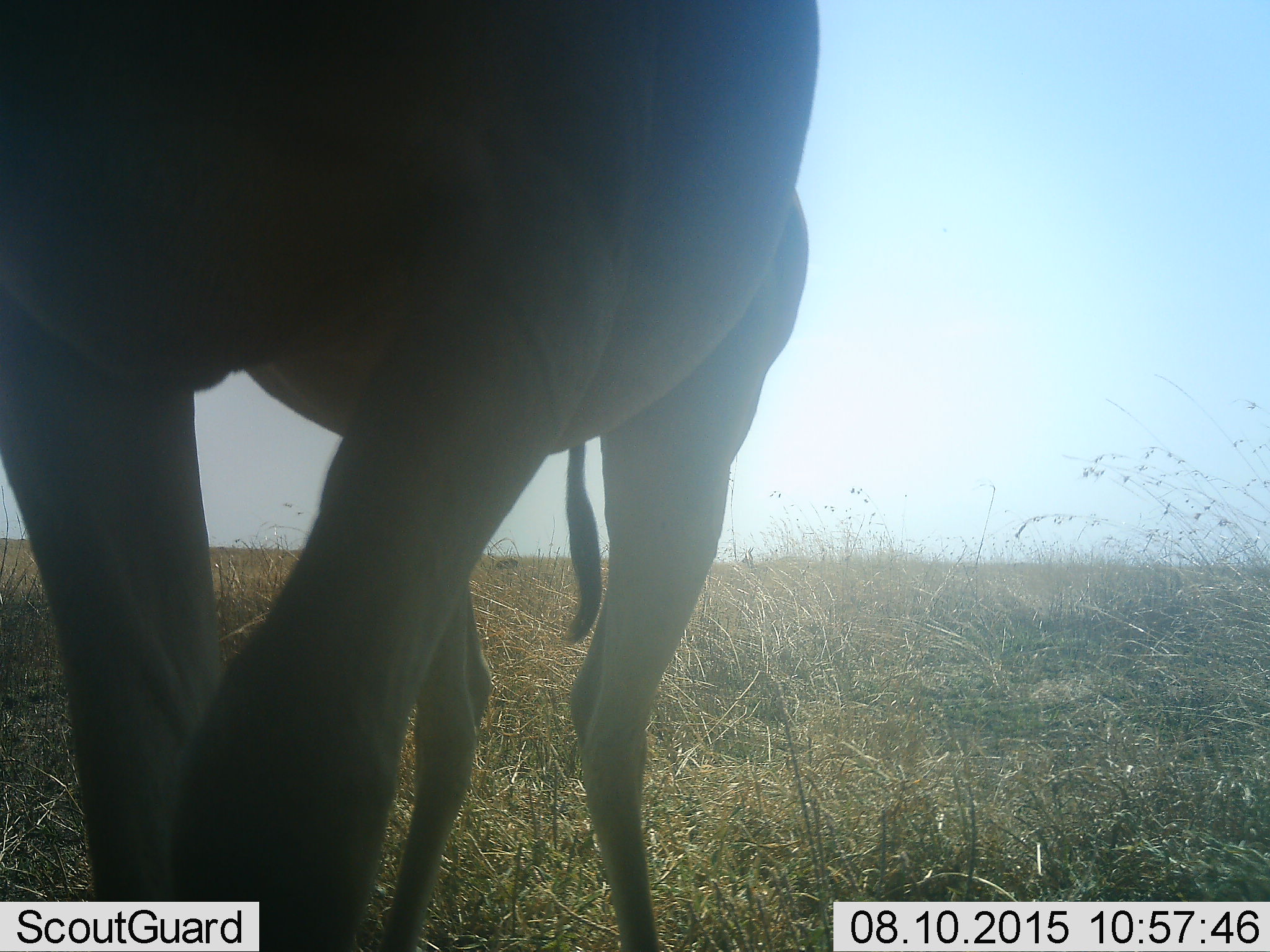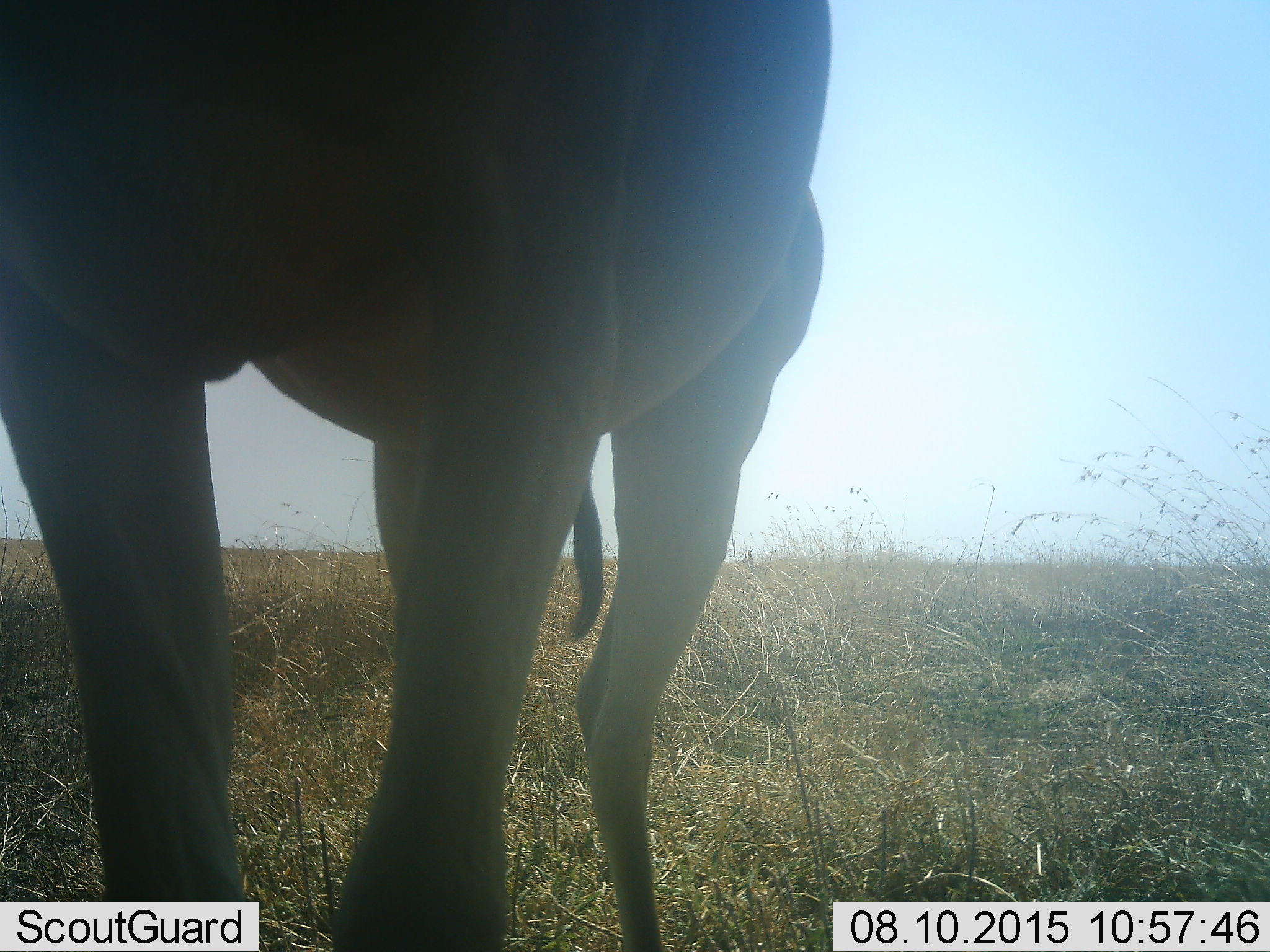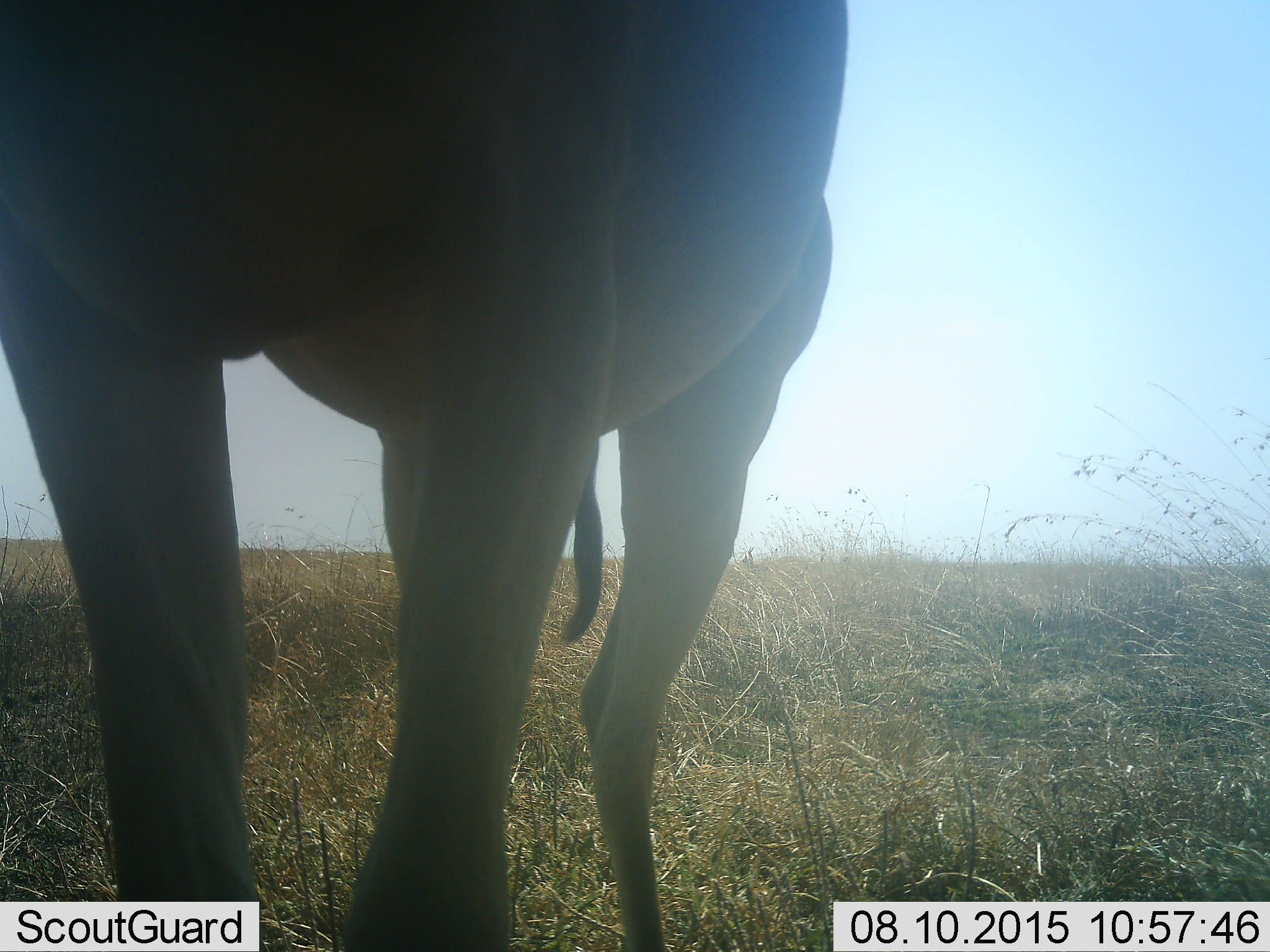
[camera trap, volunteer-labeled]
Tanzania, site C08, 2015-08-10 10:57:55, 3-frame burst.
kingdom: Animalia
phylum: Chordata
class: Mammalia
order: Artiodactyla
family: Giraffidae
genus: Giraffa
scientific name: Giraffa camelopardalis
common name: giraffe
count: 1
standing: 83%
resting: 0%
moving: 50%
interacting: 0%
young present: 17%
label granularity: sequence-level